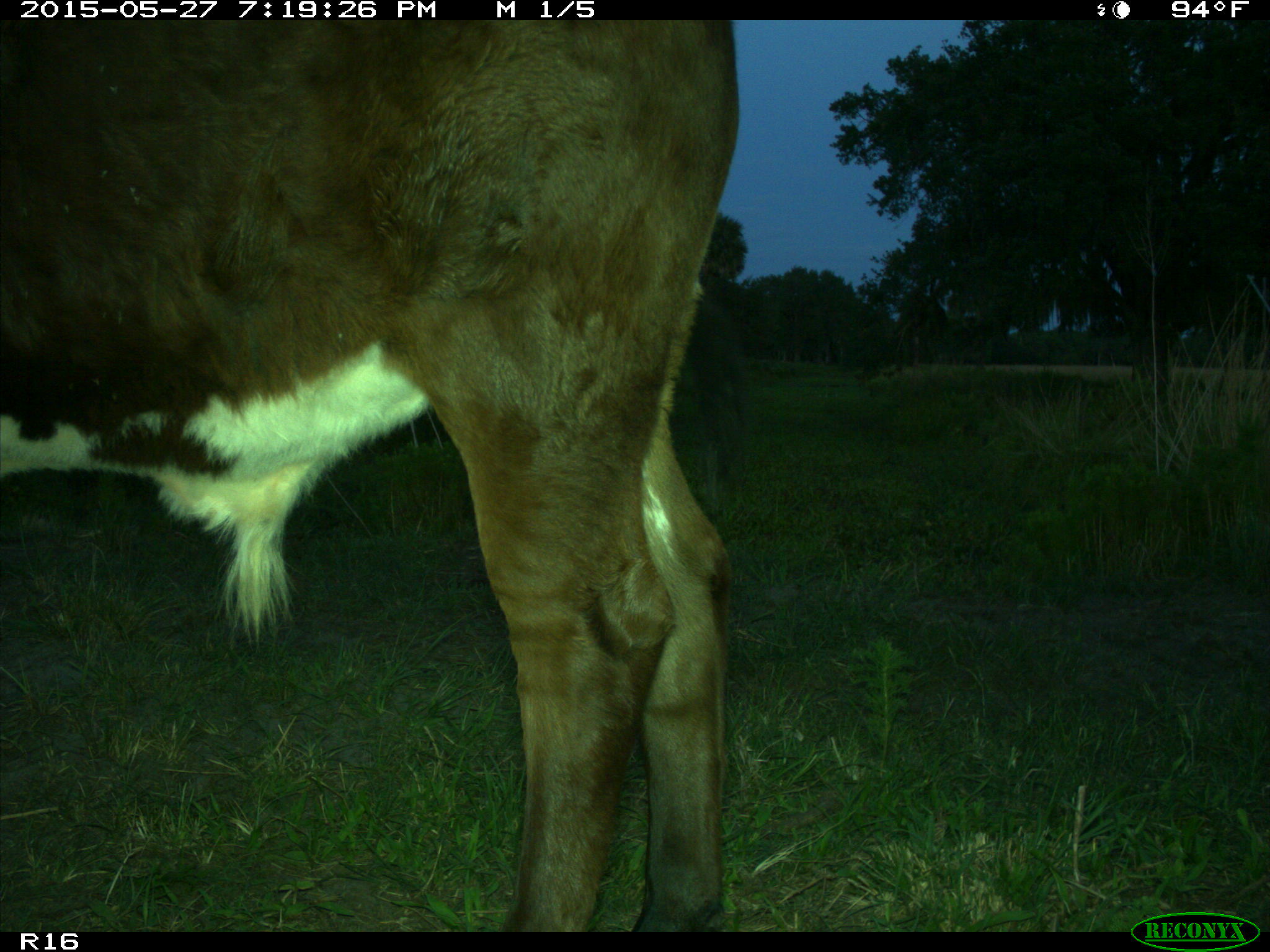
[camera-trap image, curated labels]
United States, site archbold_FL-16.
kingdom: Animalia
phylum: Chordata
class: Mammalia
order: Artiodactyla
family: Bovidae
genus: Bos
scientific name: Bos taurus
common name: domestic cow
Bos taurus (domestic cow).